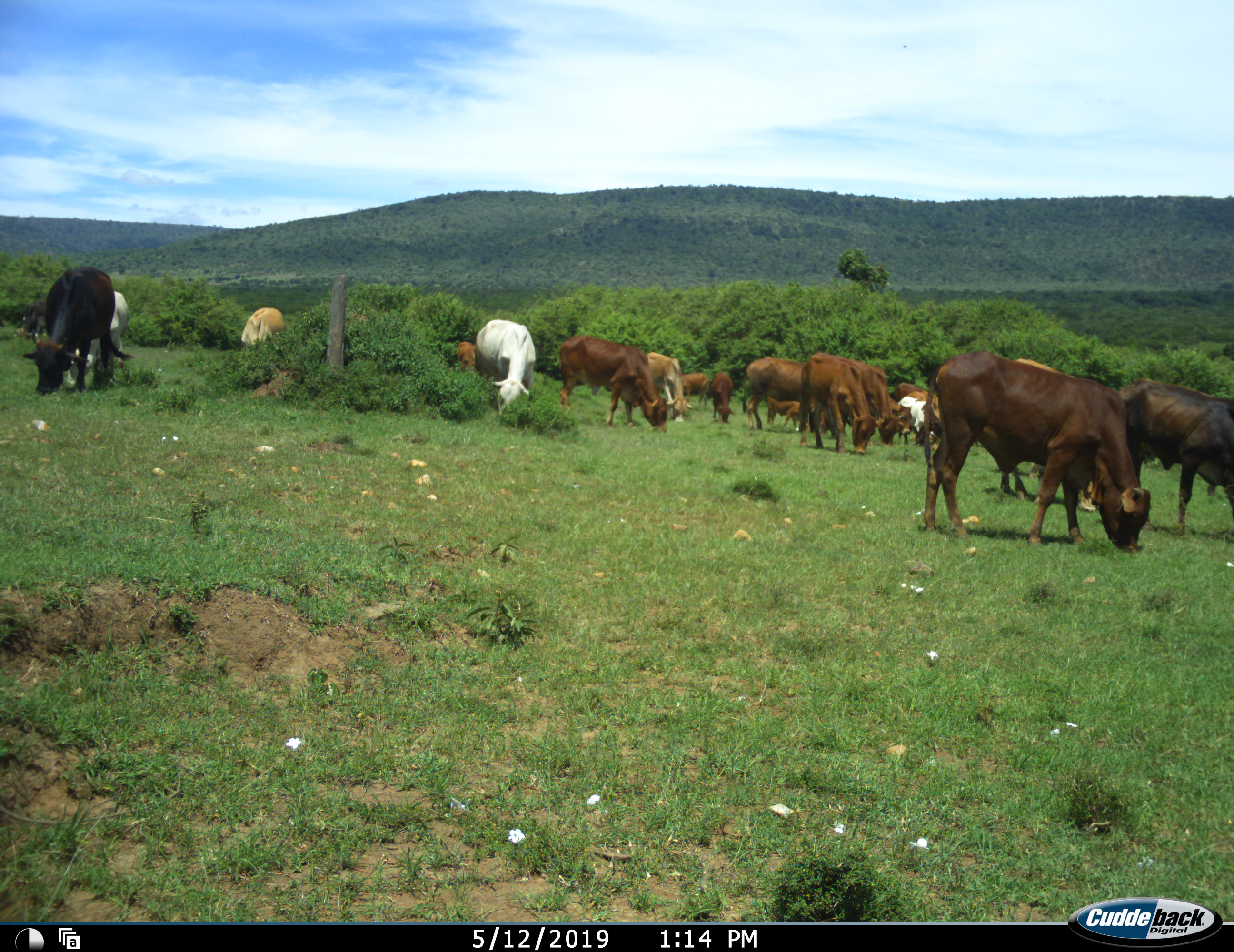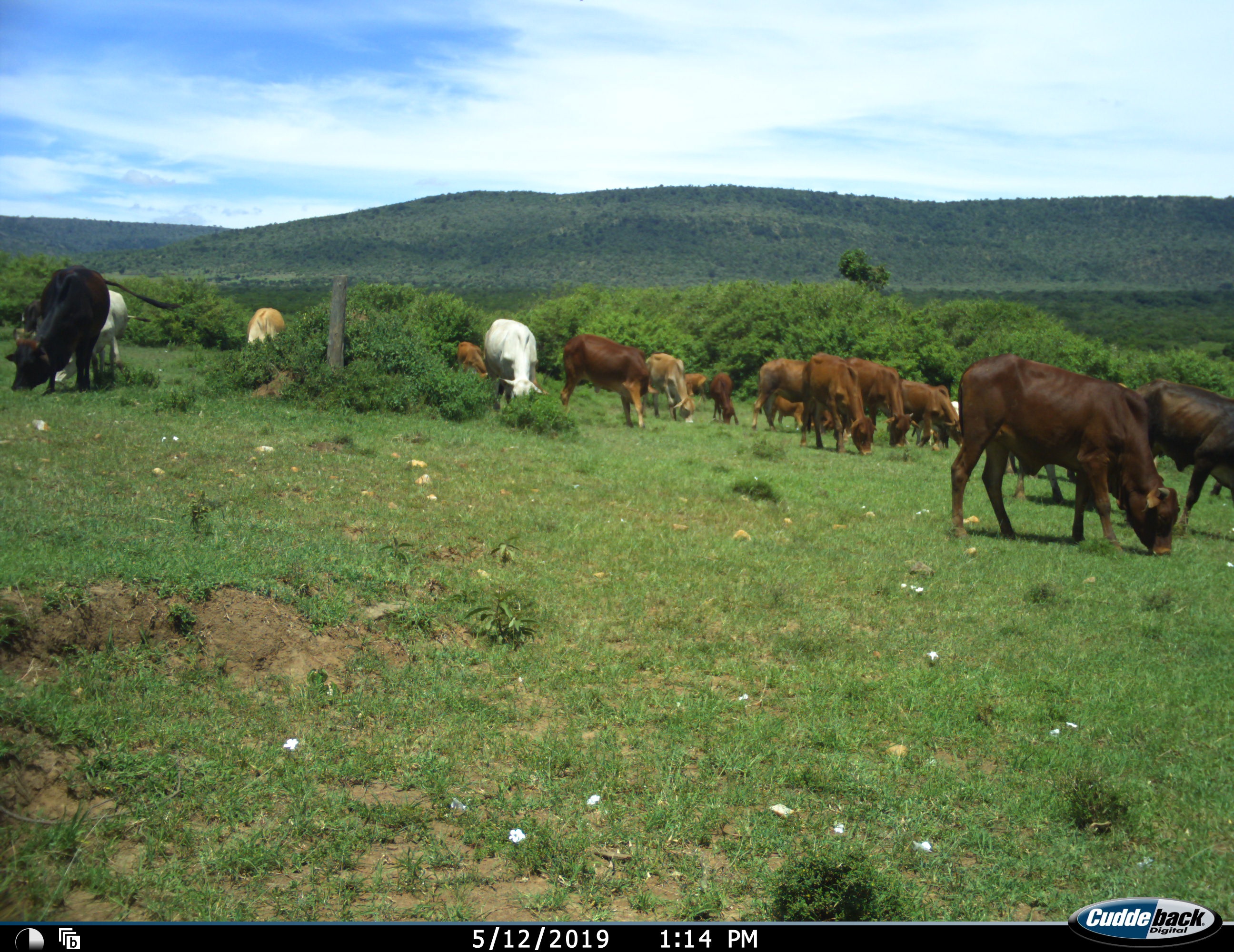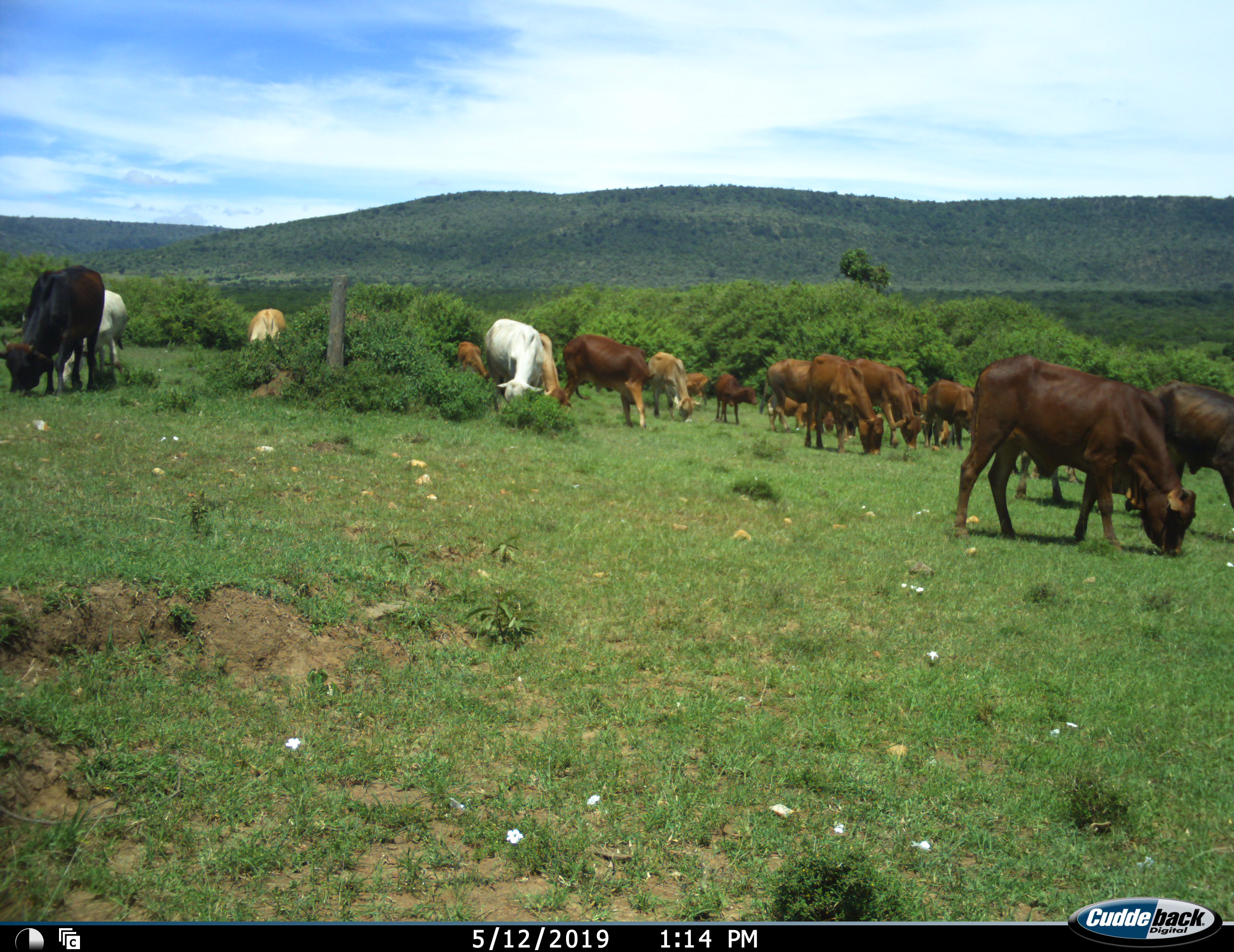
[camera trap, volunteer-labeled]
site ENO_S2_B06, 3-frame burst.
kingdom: Animalia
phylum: Chordata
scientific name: Vertebrata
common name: domestic animal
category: domesticanimal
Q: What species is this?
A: Domesticanimal (domestic animal) (Vertebrata).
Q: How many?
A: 11-50.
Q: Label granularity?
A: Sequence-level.